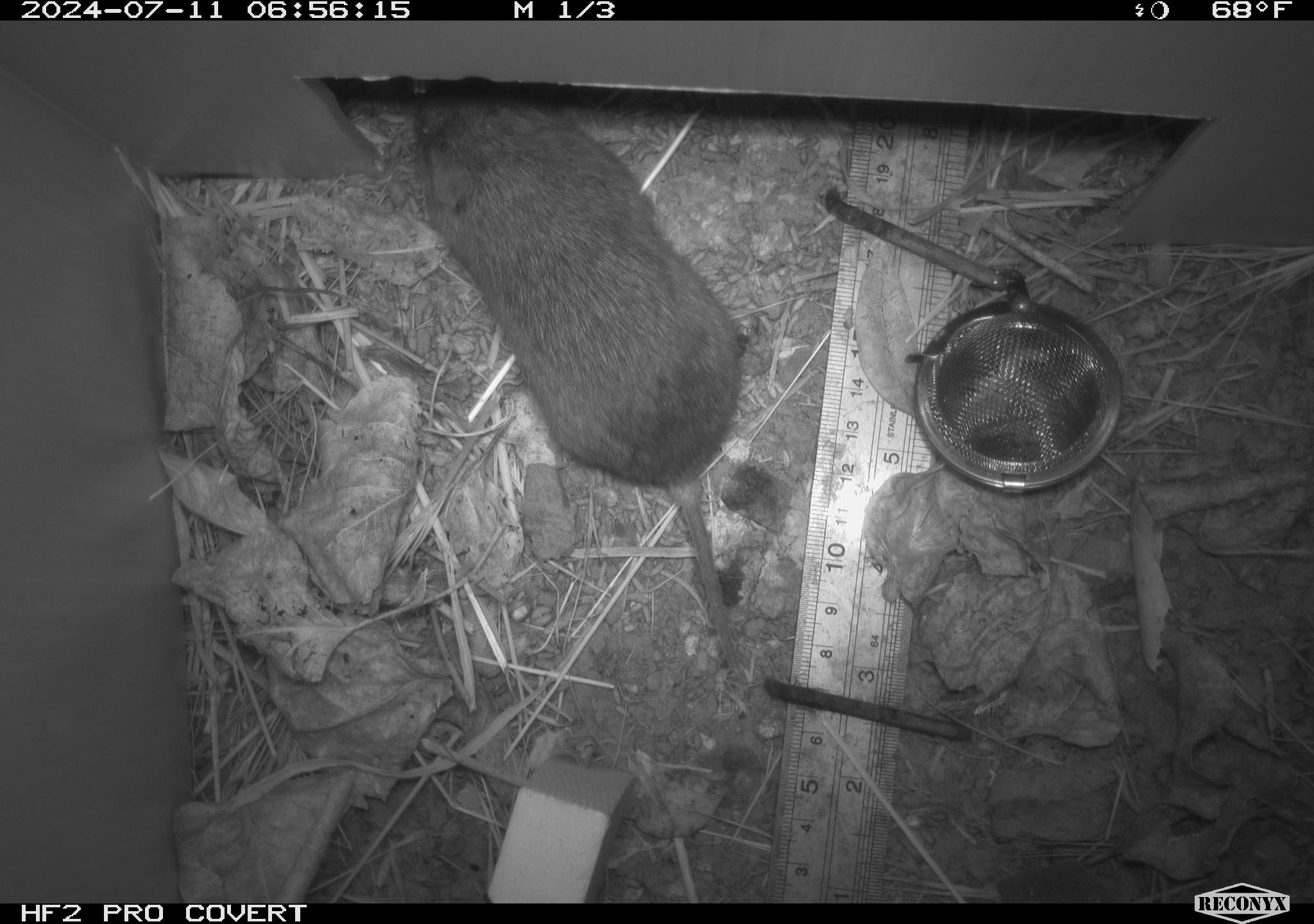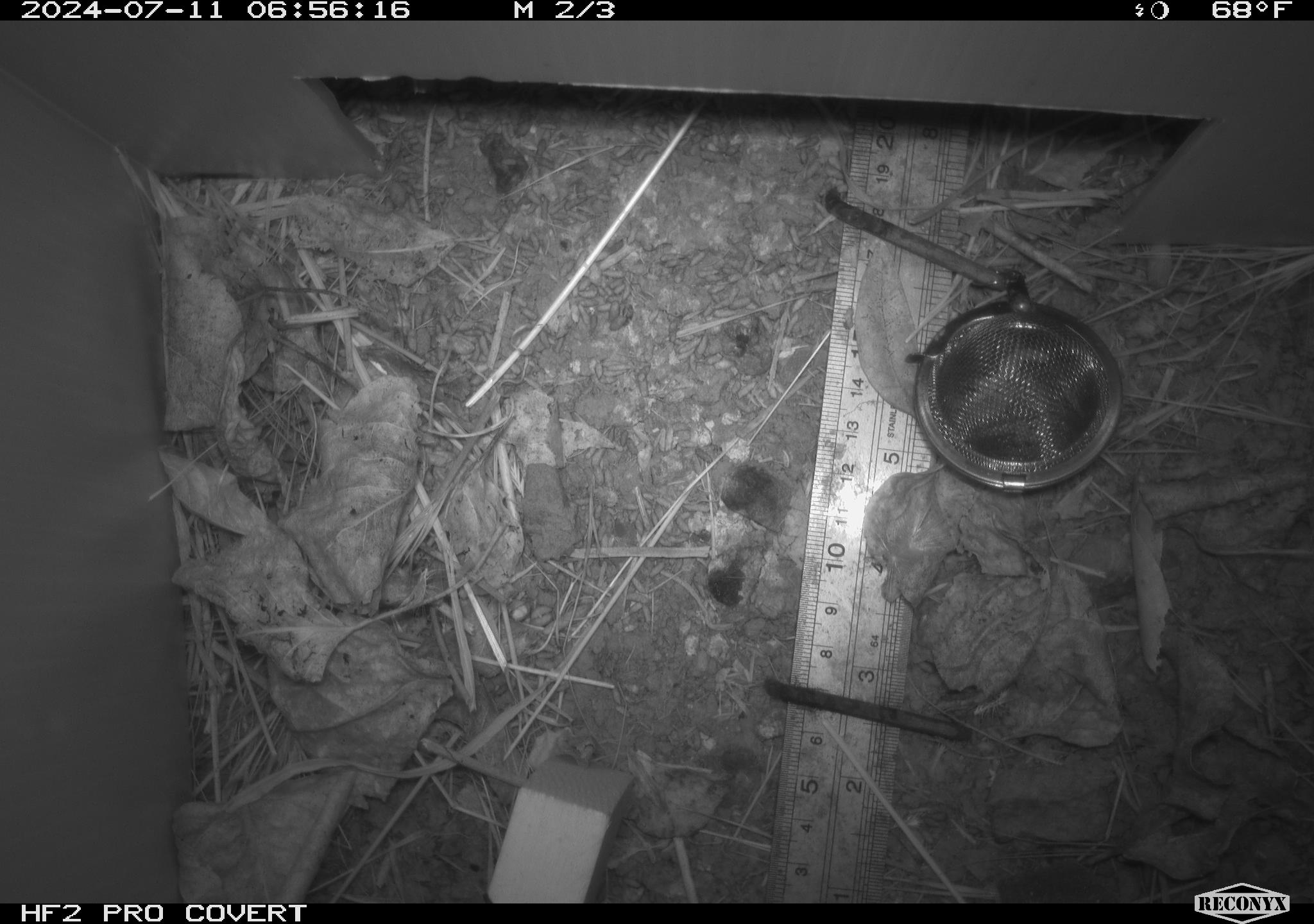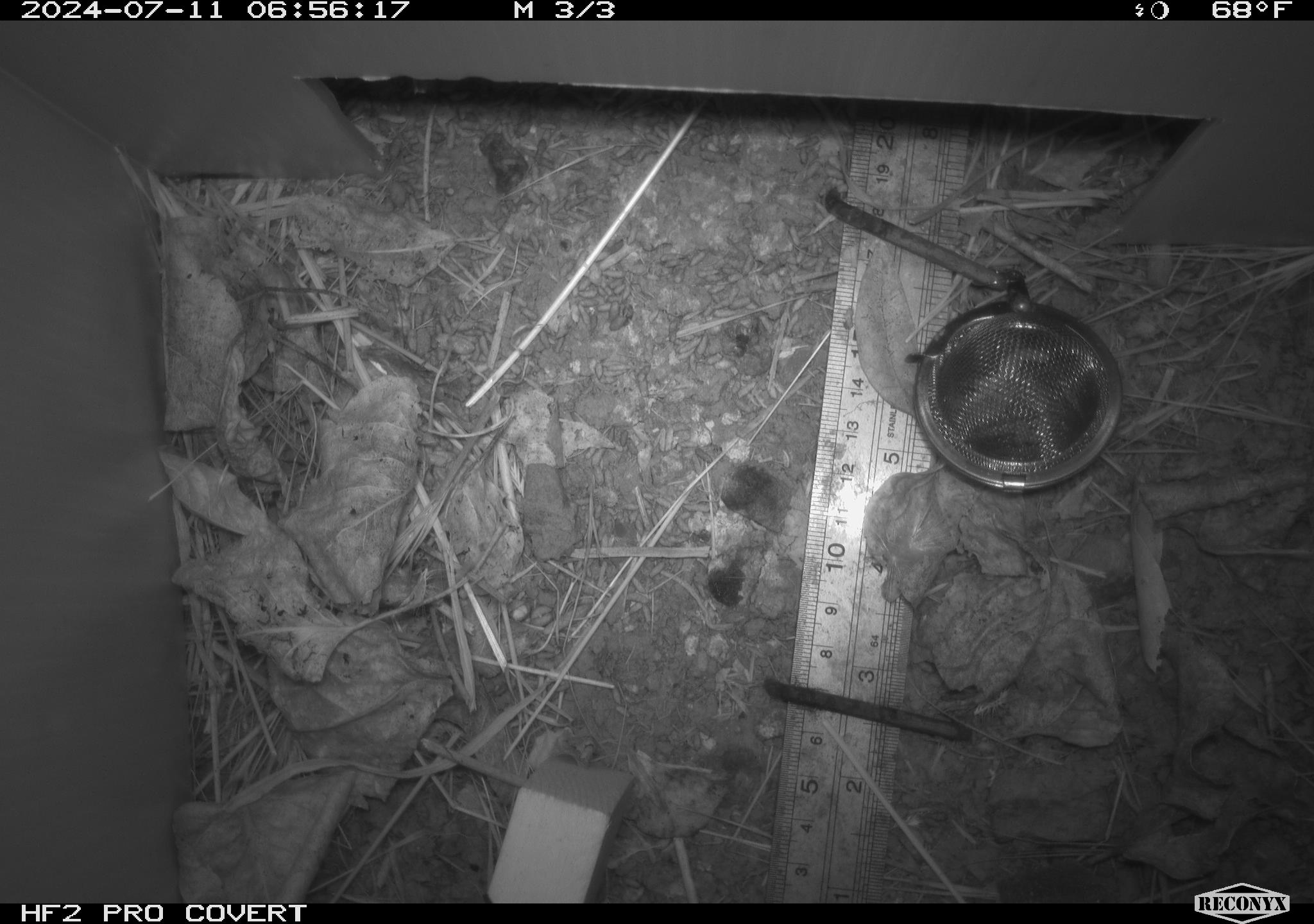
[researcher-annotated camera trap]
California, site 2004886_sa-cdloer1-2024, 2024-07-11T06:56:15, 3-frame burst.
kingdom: Animalia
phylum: Chordata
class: Mammalia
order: Rodentia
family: Cricetidae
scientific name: Arvicolinae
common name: voles, lemmings, and muskrats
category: arvicolinae subfamily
Arvicolinae subfamily (voles, lemmings, and muskrats) (Arvicolinae).